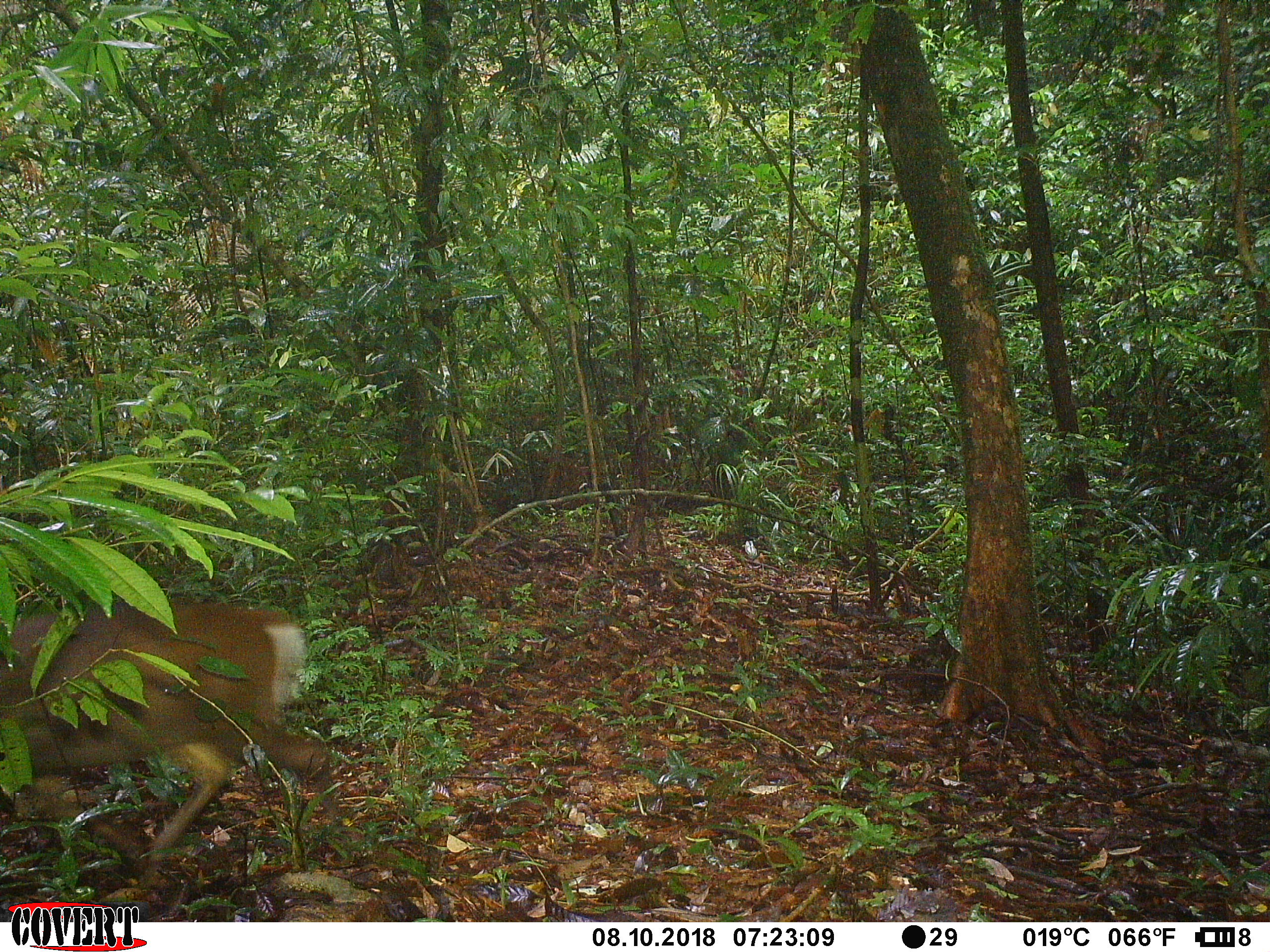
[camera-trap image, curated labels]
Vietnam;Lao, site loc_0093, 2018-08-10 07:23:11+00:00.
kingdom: Animalia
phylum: Chordata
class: Mammalia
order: Artiodactyla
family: Cervidae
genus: Muntiacus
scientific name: Muntiacus rooseveltorum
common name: roosevelt's muntjac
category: roosevelts muntjac group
Roosevelts muntjac group (roosevelt's muntjac) (Muntiacus rooseveltorum). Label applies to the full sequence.